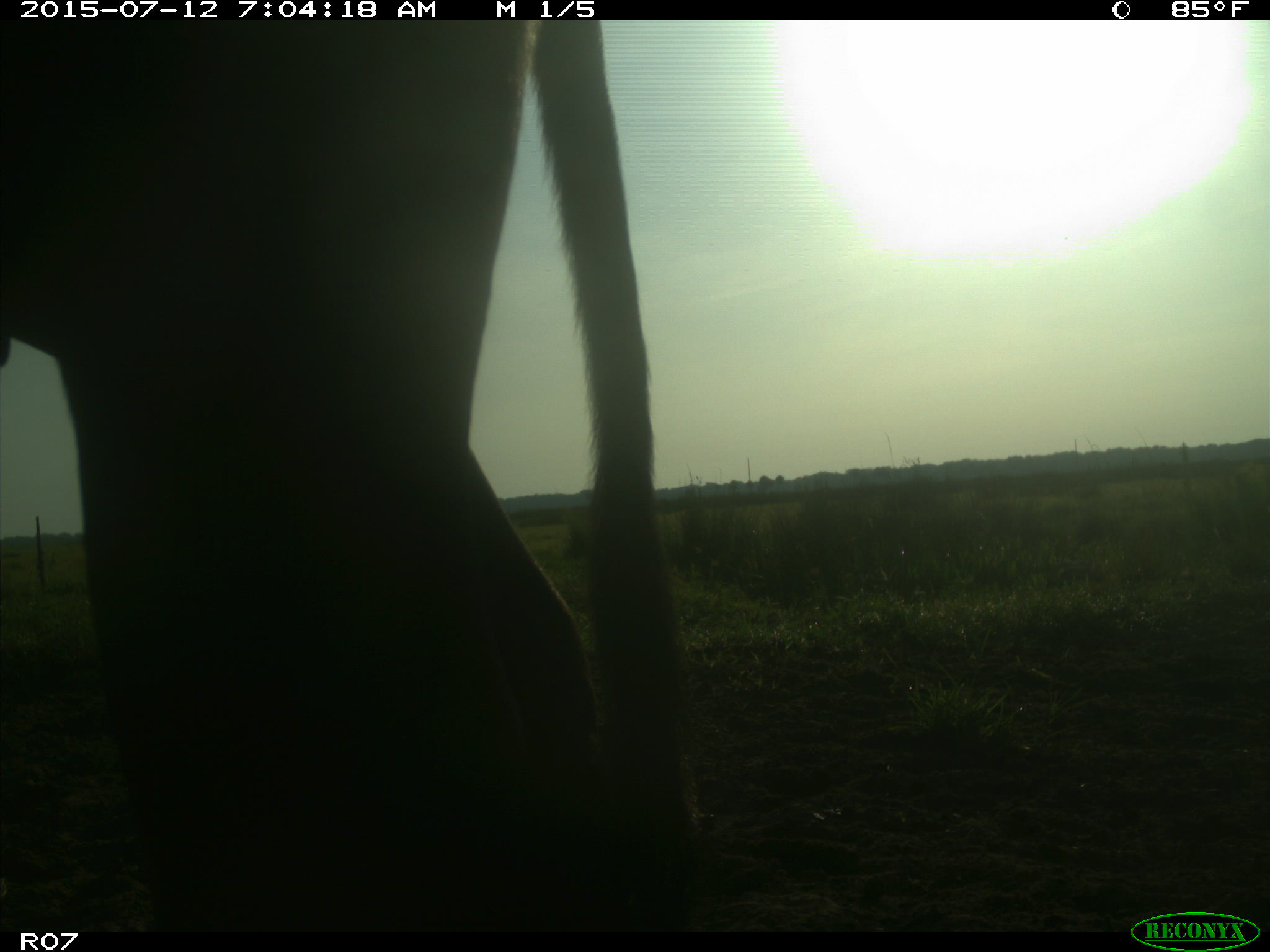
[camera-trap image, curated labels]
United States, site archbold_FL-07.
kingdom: Animalia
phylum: Chordata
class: Mammalia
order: Artiodactyla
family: Bovidae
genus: Bos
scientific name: Bos taurus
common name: domestic cow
Bos taurus (domestic cow).